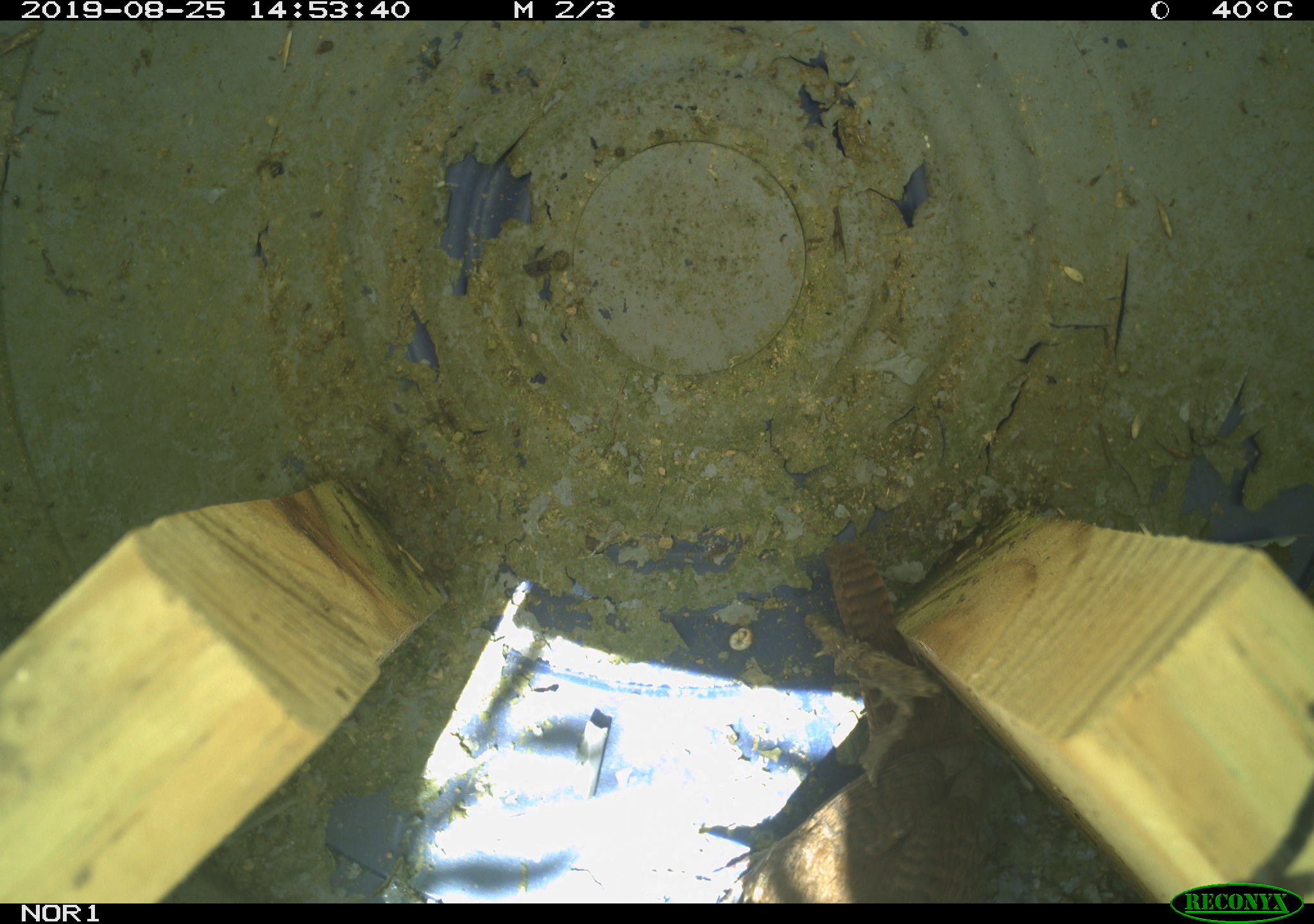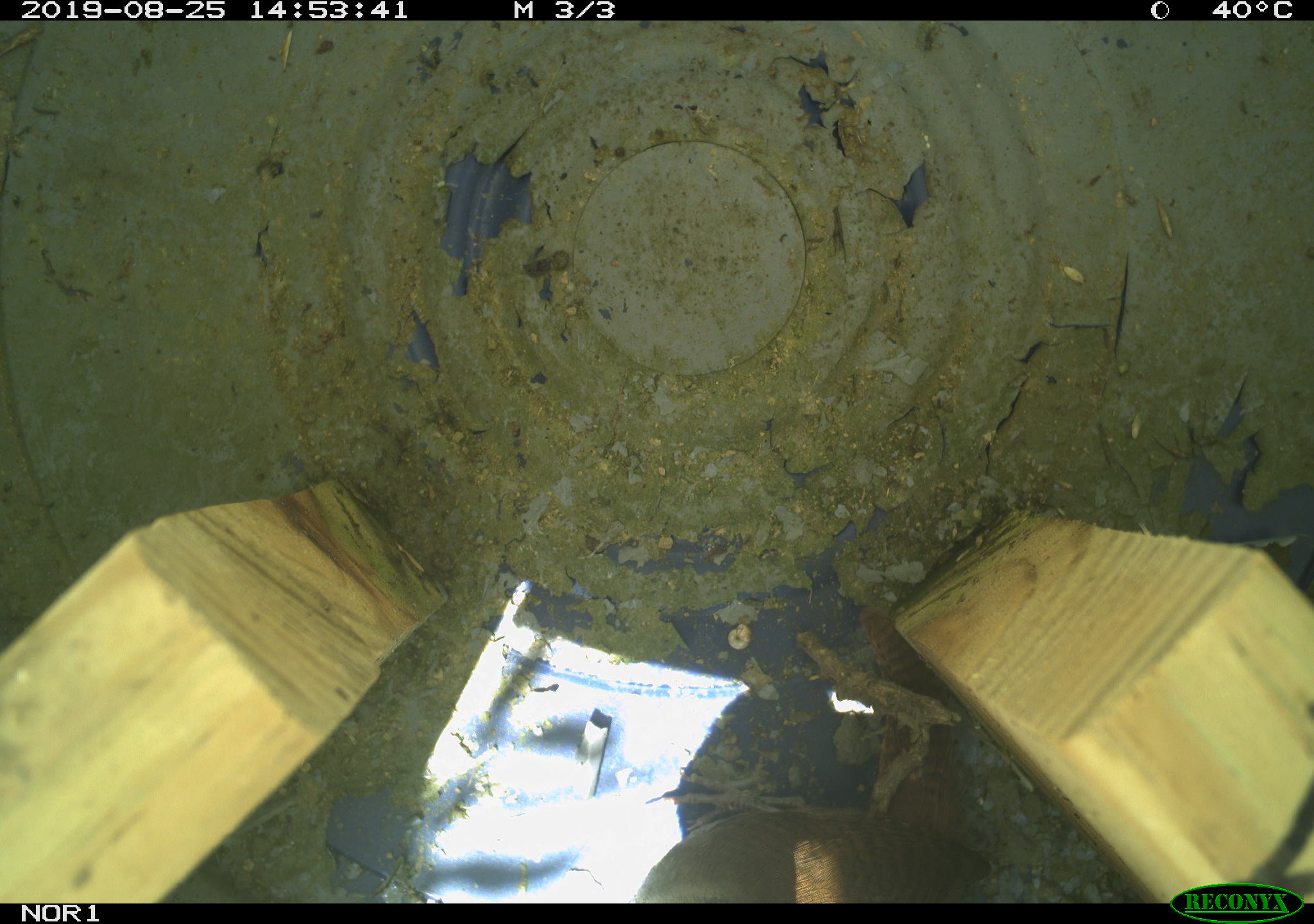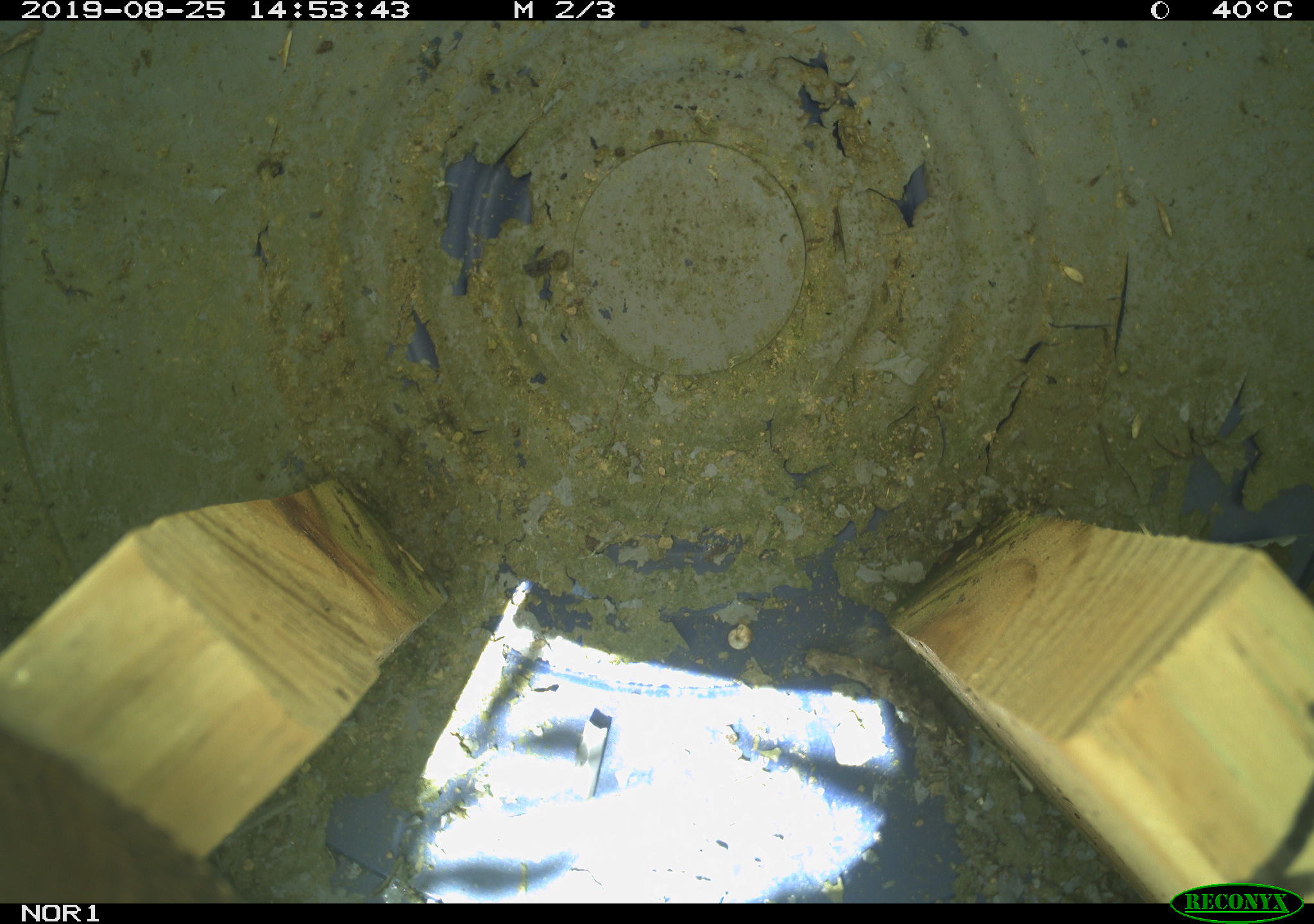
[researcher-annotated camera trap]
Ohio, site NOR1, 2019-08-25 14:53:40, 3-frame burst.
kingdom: Animalia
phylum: Chordata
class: Aves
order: Passeriformes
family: Troglodytidae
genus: Troglodytes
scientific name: Troglodytes aedon aedon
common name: northern house wren